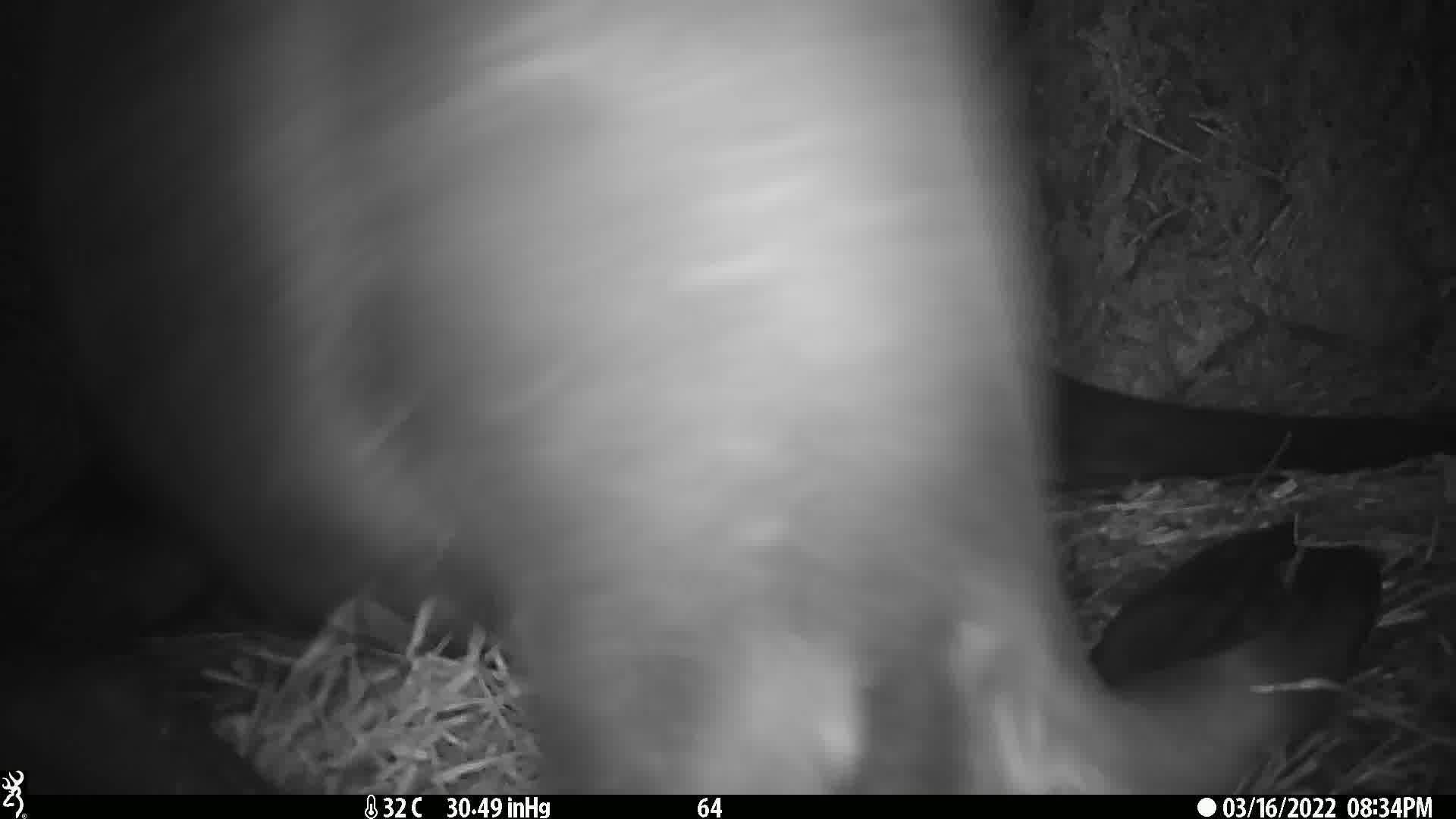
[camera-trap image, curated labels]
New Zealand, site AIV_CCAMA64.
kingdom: Animalia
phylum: Chordata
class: Mammalia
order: Carnivora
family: Otariidae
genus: Phocarctos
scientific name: Phocarctos hookeri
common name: new zealand sea lion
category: sealion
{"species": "sealion (new zealand sea lion) (Phocarctos hookeri)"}